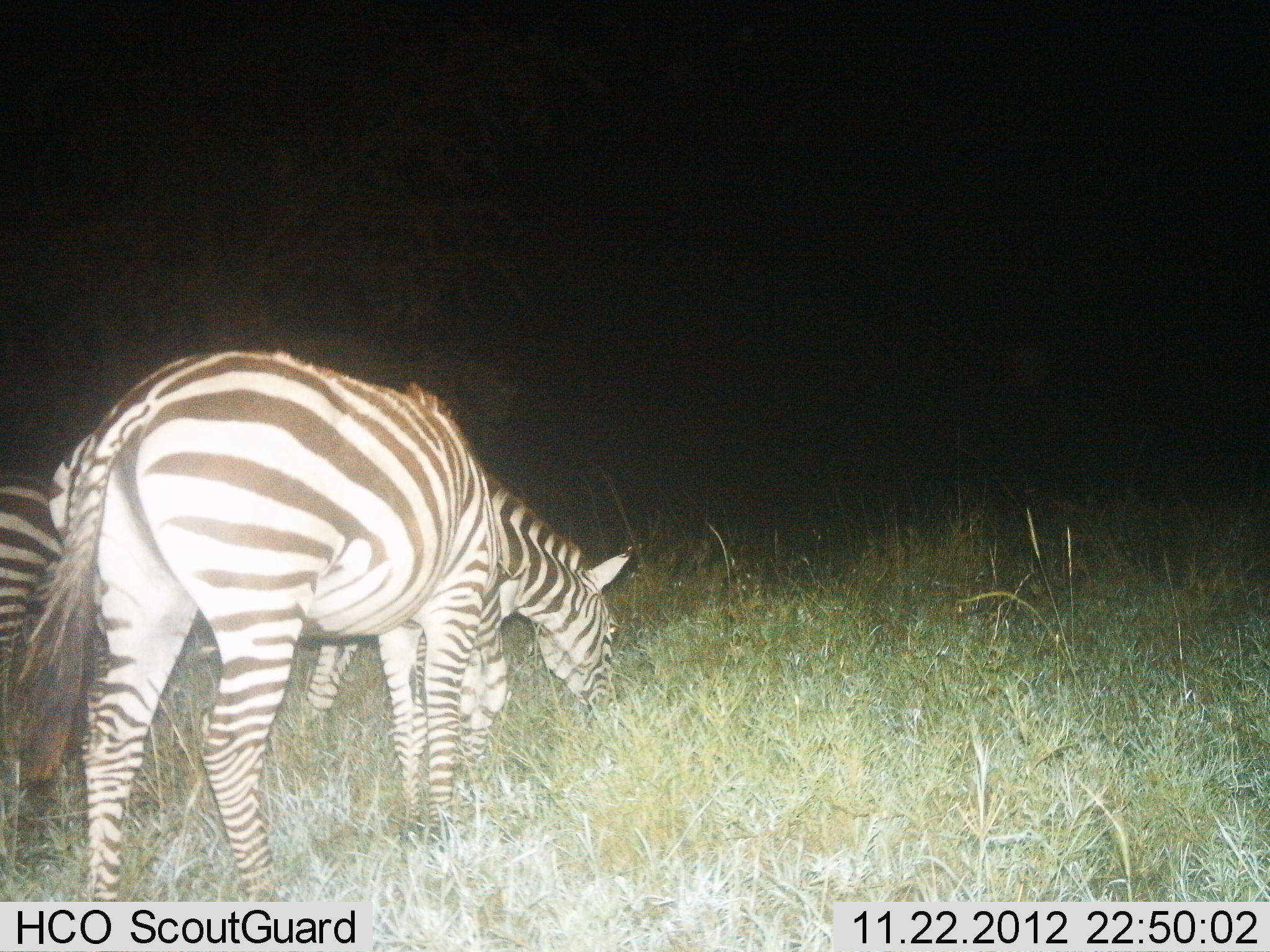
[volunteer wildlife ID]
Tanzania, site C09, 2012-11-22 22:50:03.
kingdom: Animalia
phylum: Chordata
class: Mammalia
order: Perissodactyla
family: Equidae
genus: Equus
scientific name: Equus quagga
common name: plains zebra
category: zebra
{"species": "zebra (plains zebra) (Equus quagga)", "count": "3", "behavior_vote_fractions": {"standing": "40%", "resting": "0%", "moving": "0%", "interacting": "0%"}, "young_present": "0%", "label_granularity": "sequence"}